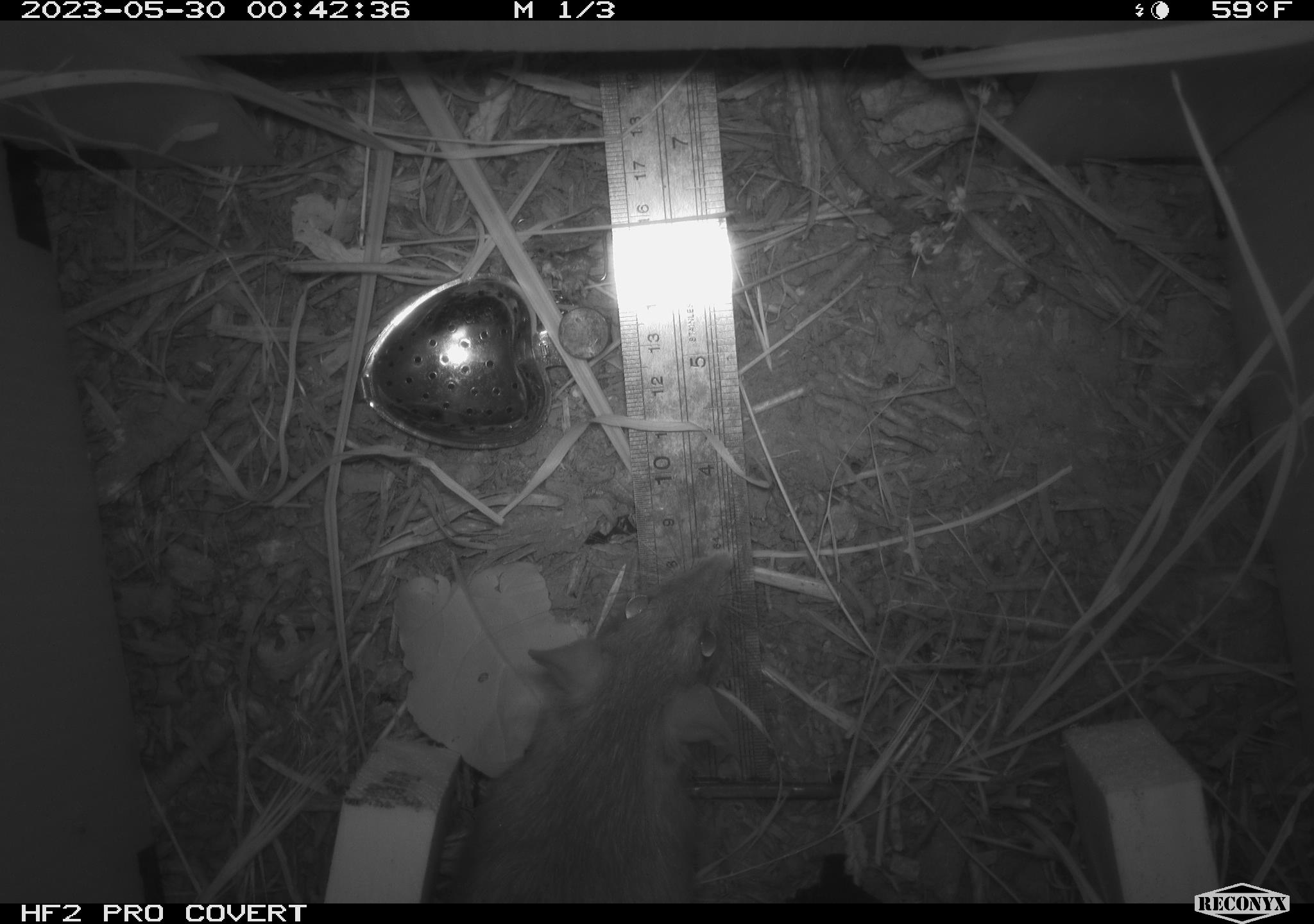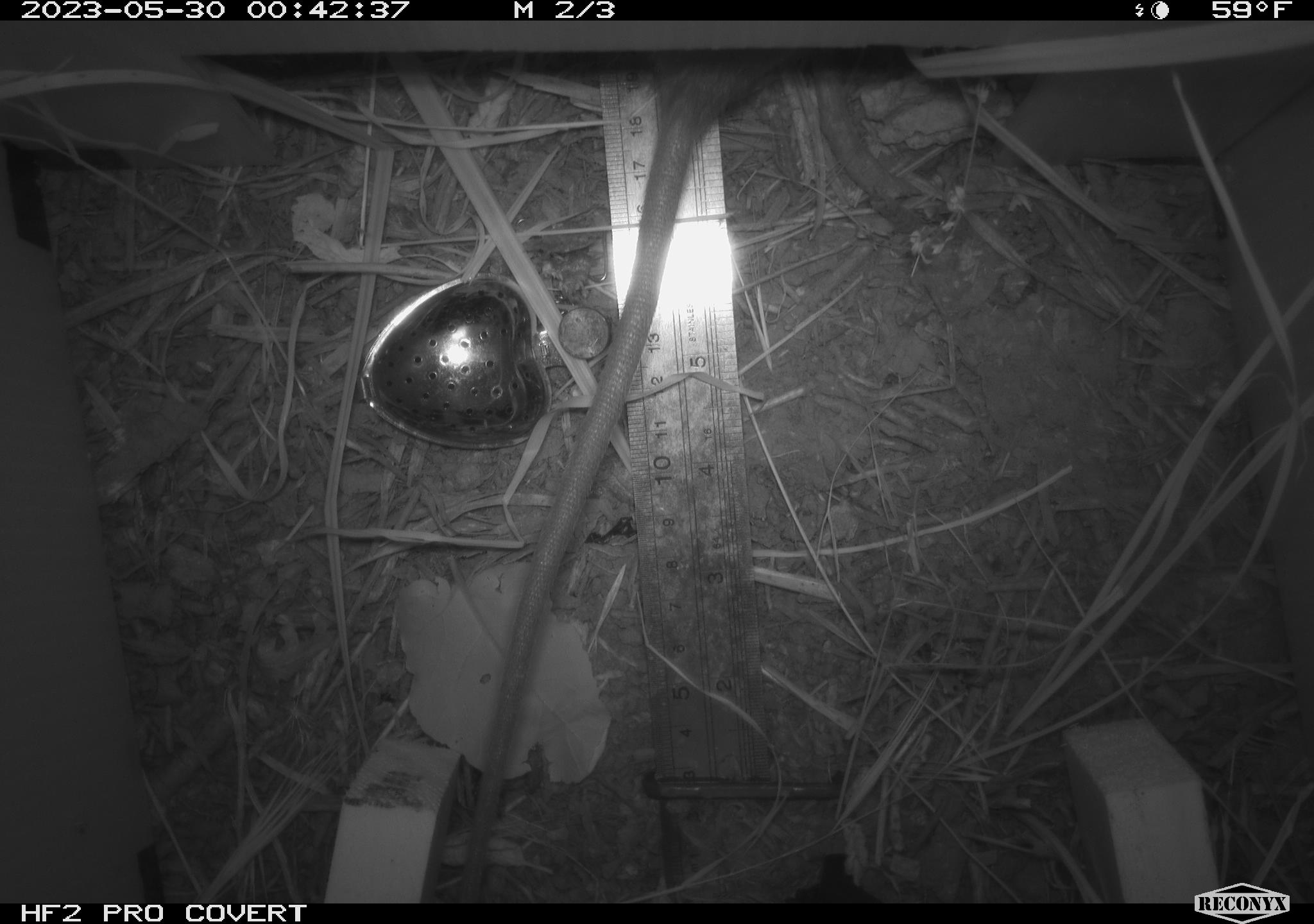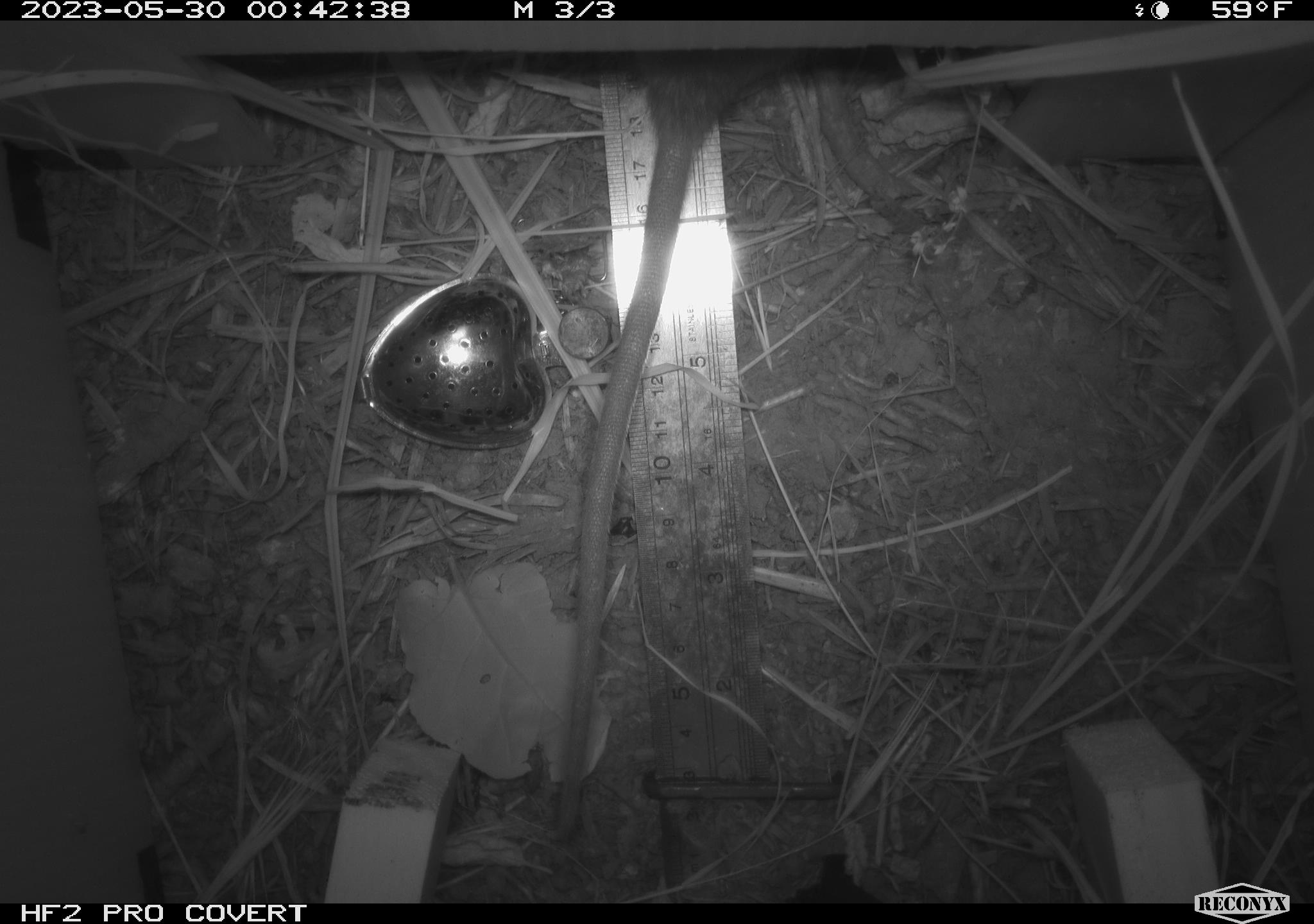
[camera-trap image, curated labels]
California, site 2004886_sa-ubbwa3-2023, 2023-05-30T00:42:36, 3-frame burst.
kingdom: Animalia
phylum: Chordata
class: Mammalia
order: Rodentia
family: Muridae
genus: Rattus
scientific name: Rattus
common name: rat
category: rattus species